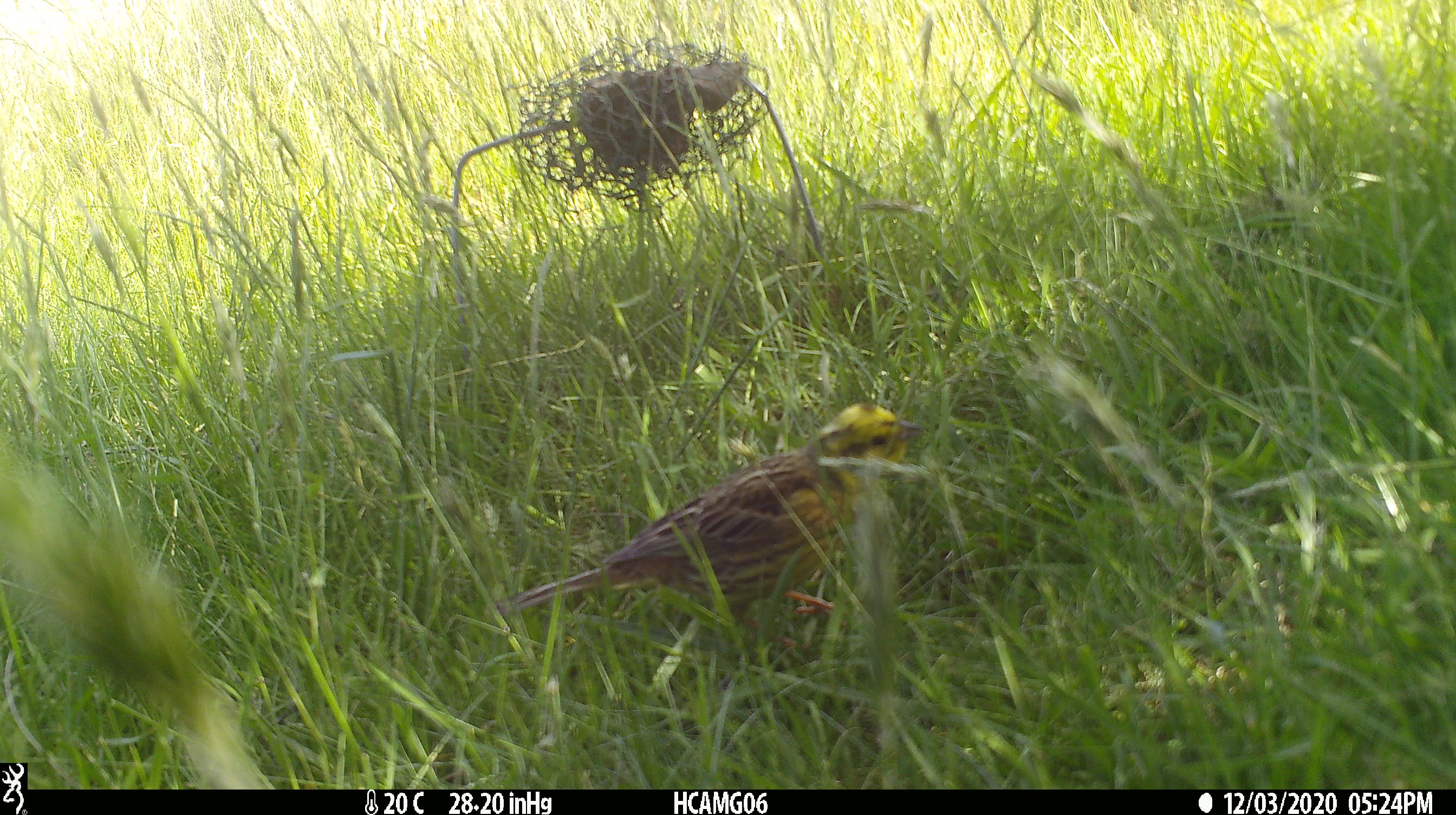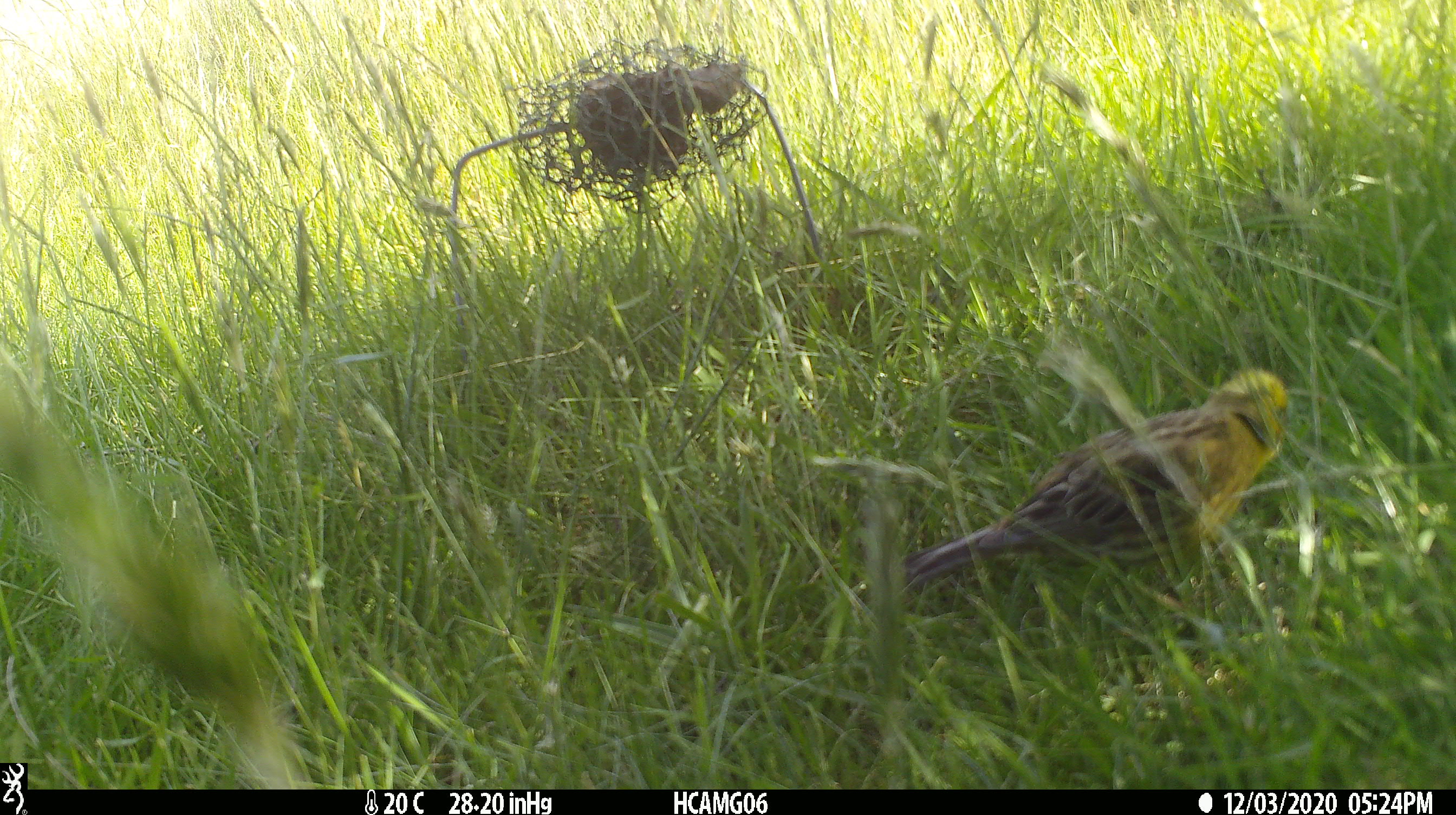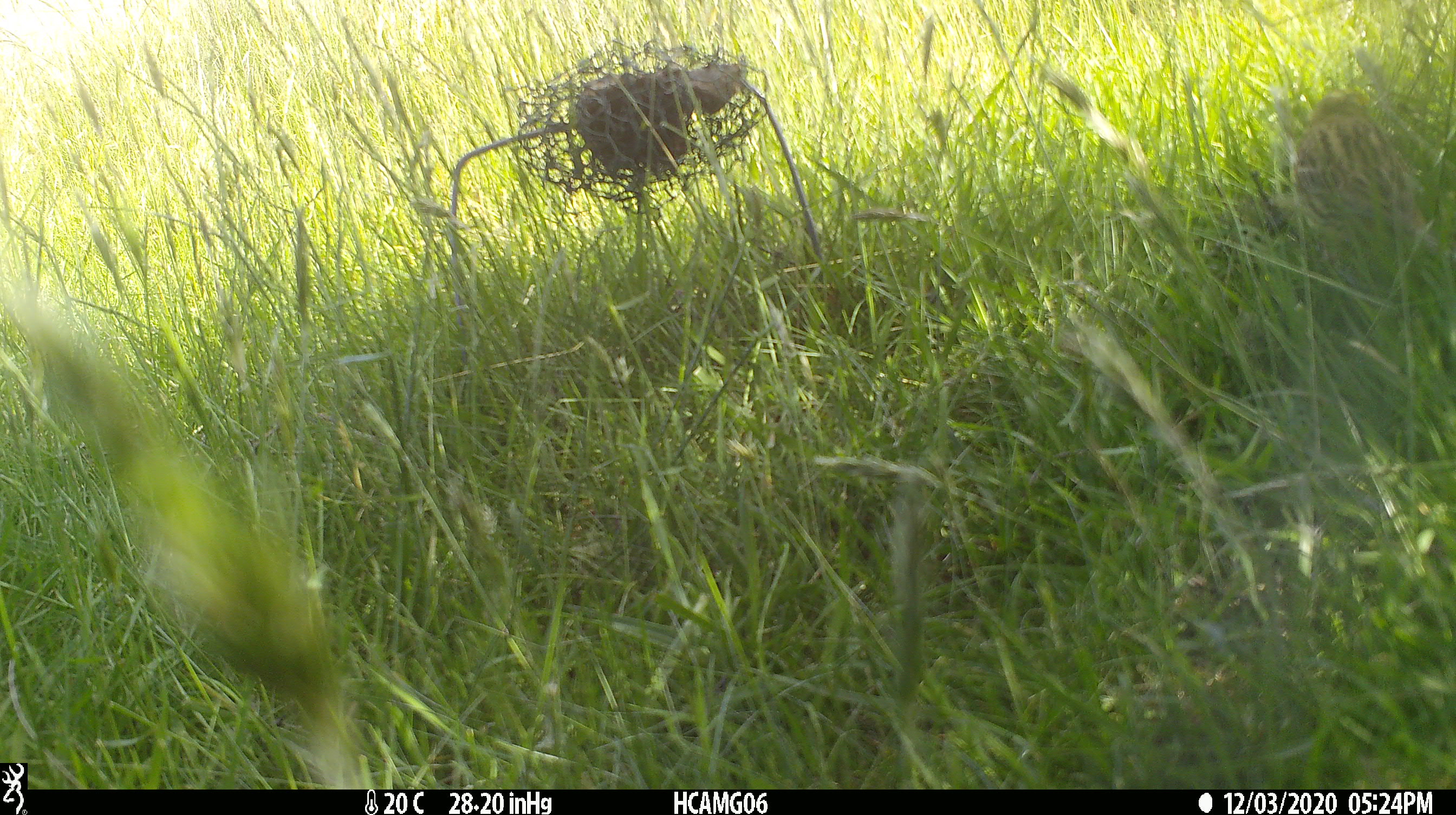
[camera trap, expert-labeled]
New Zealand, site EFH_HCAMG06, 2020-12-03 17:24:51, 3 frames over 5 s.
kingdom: Animalia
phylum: Chordata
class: Aves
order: Passeriformes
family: Emberizidae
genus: Emberiza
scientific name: Emberiza citrinella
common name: yellowhammer